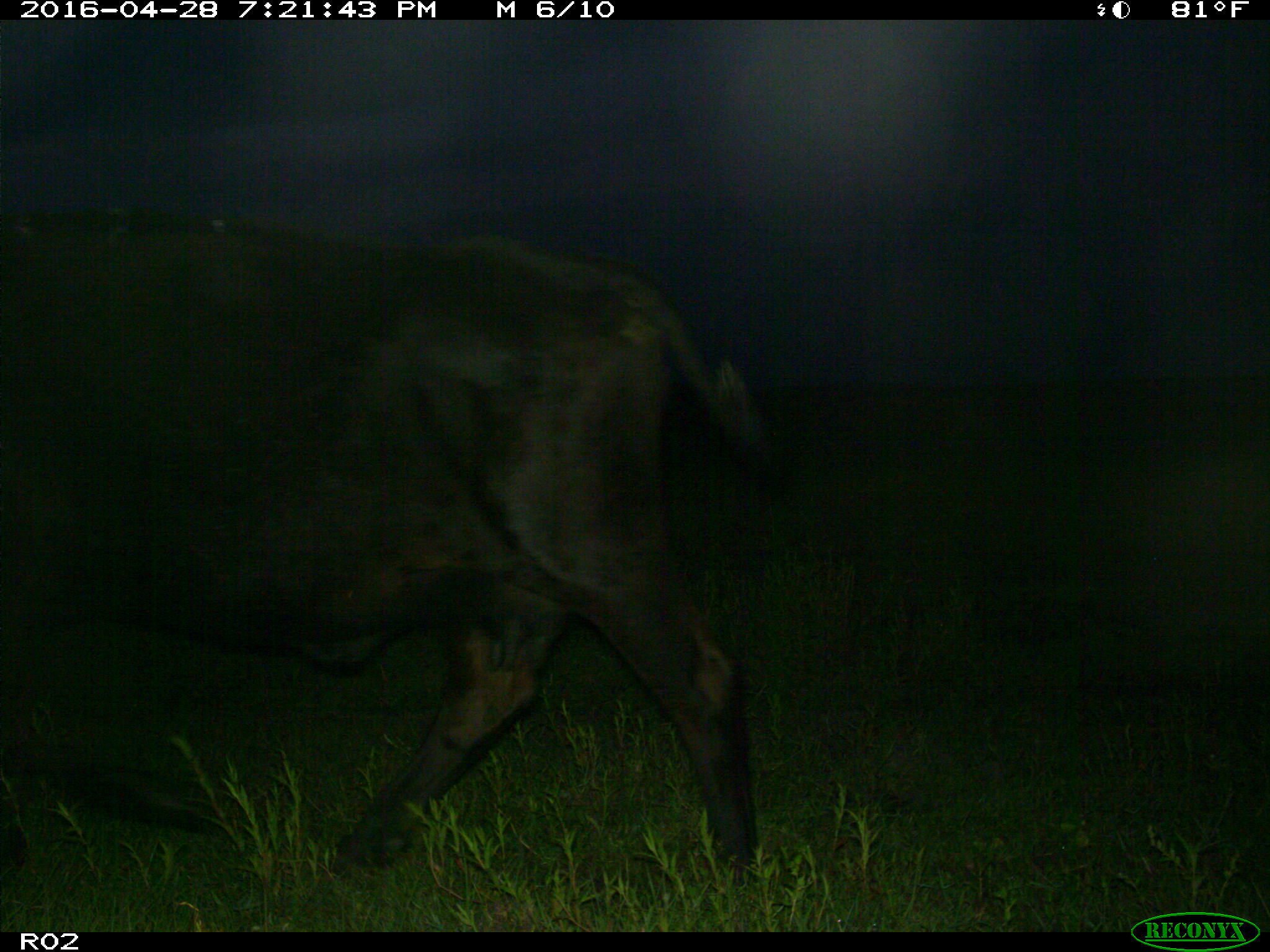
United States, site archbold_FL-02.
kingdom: Animalia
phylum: Chordata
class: Mammalia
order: Artiodactyla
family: Bovidae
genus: Bos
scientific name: Bos taurus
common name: domestic cow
Bos taurus (domestic cow).